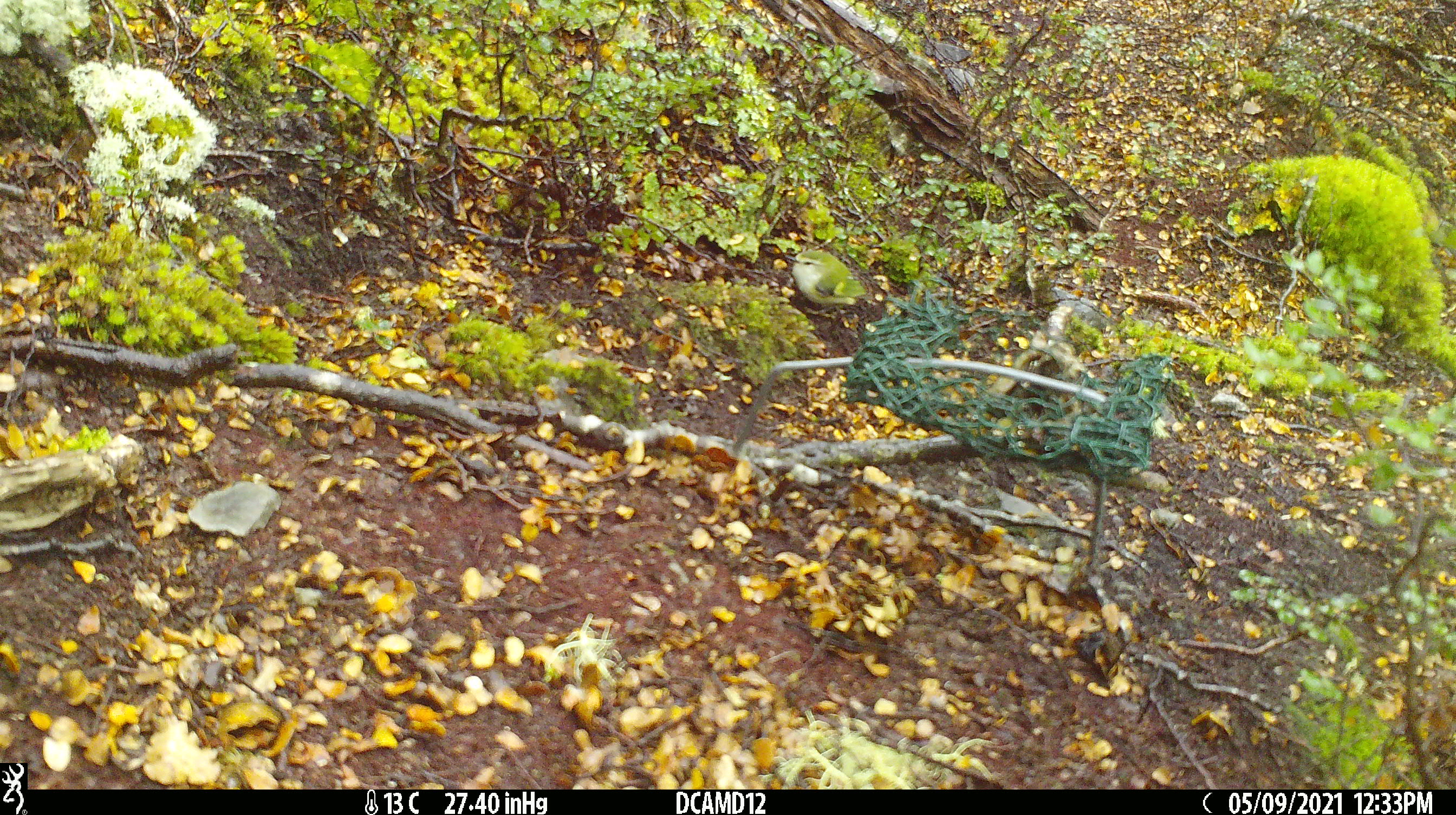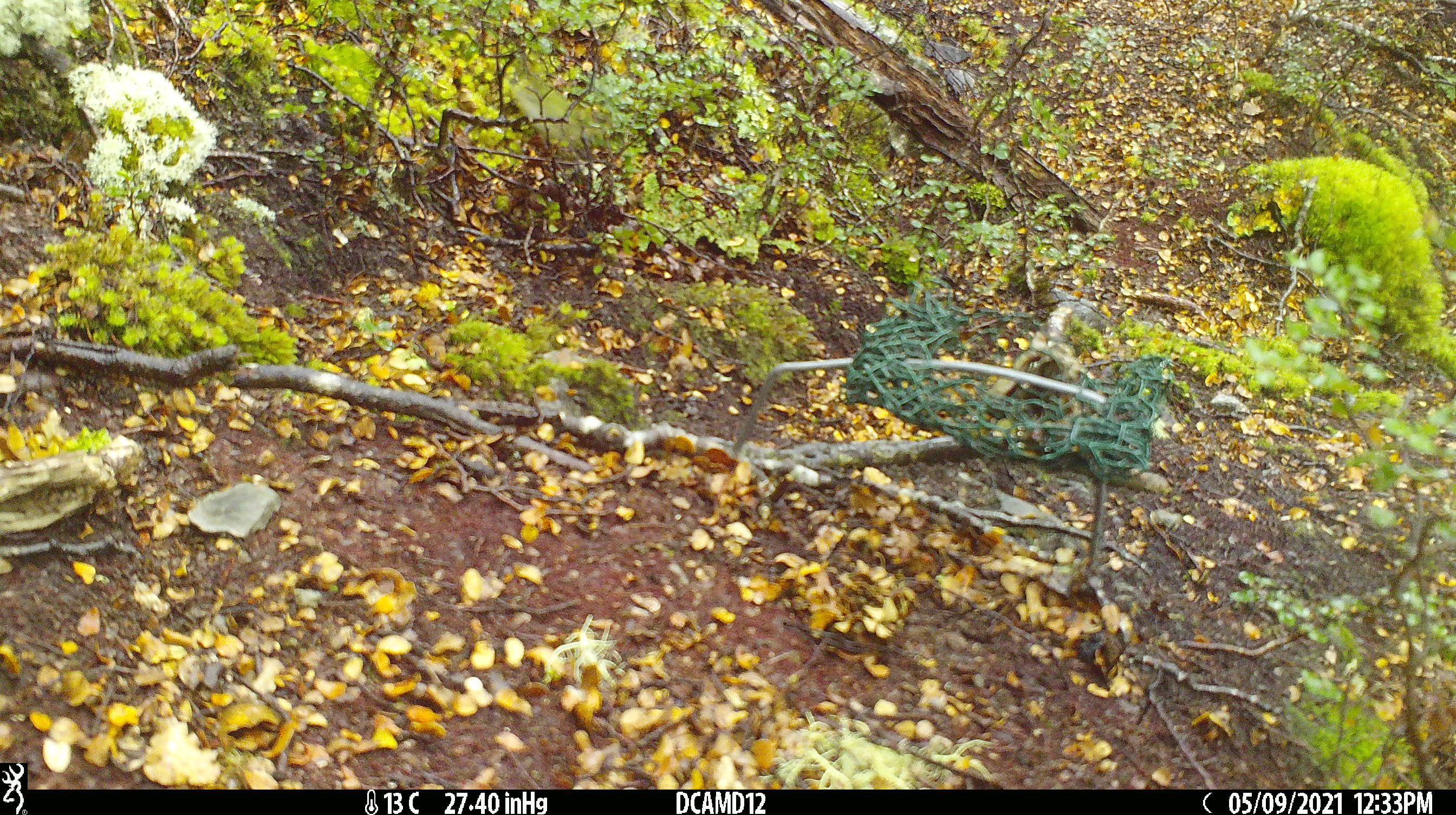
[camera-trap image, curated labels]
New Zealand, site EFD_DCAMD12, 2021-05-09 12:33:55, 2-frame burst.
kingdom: Animalia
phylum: Chordata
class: Aves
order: Passeriformes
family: Acanthisittidae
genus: Acanthisitta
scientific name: Acanthisitta chloris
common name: rifleman